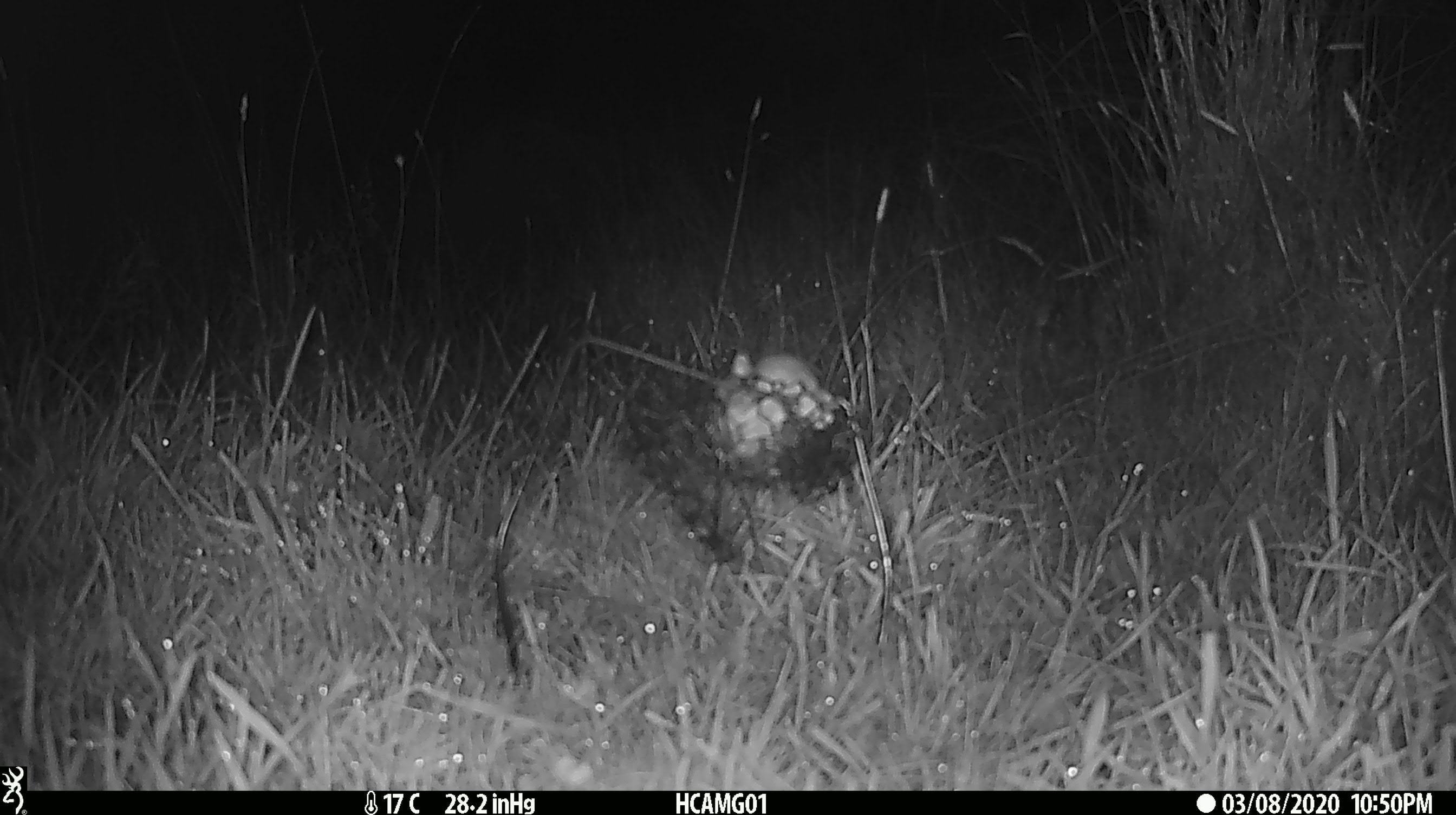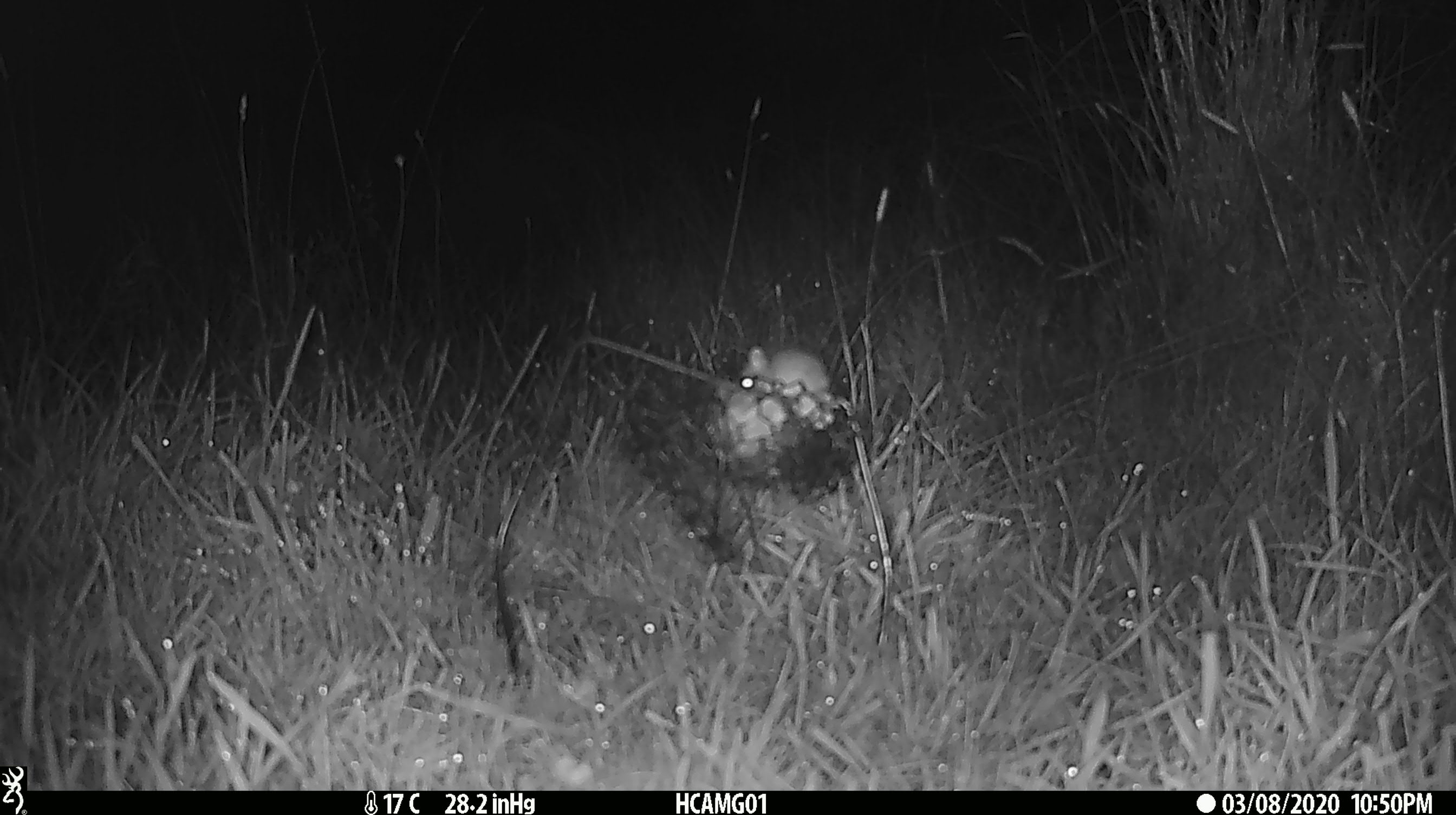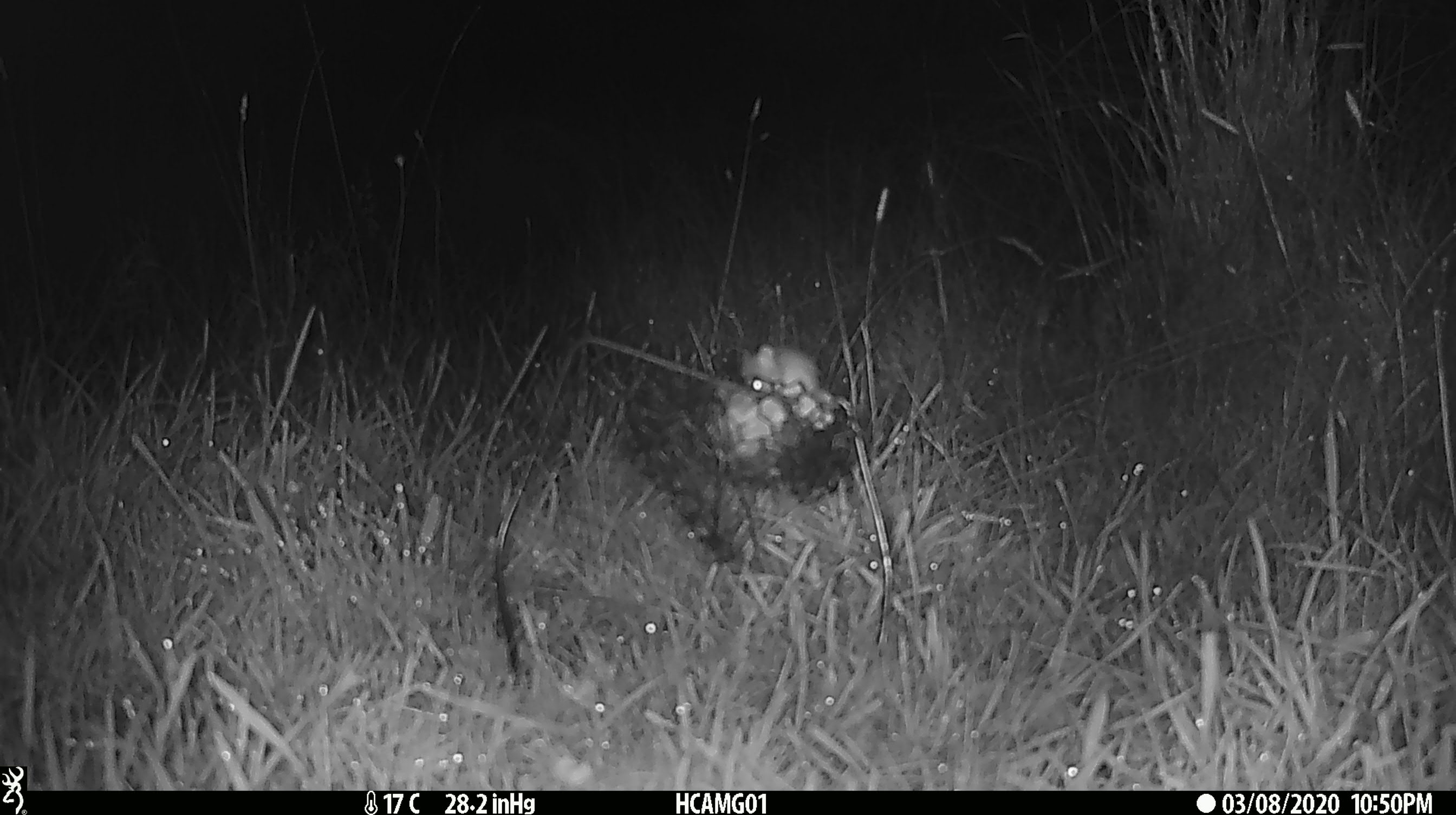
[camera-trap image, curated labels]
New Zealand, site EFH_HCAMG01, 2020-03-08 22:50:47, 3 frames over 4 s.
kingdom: Animalia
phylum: Chordata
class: Mammalia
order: Rodentia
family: Muridae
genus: Mus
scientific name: Mus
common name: mouse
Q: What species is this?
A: Mouse (Mus).